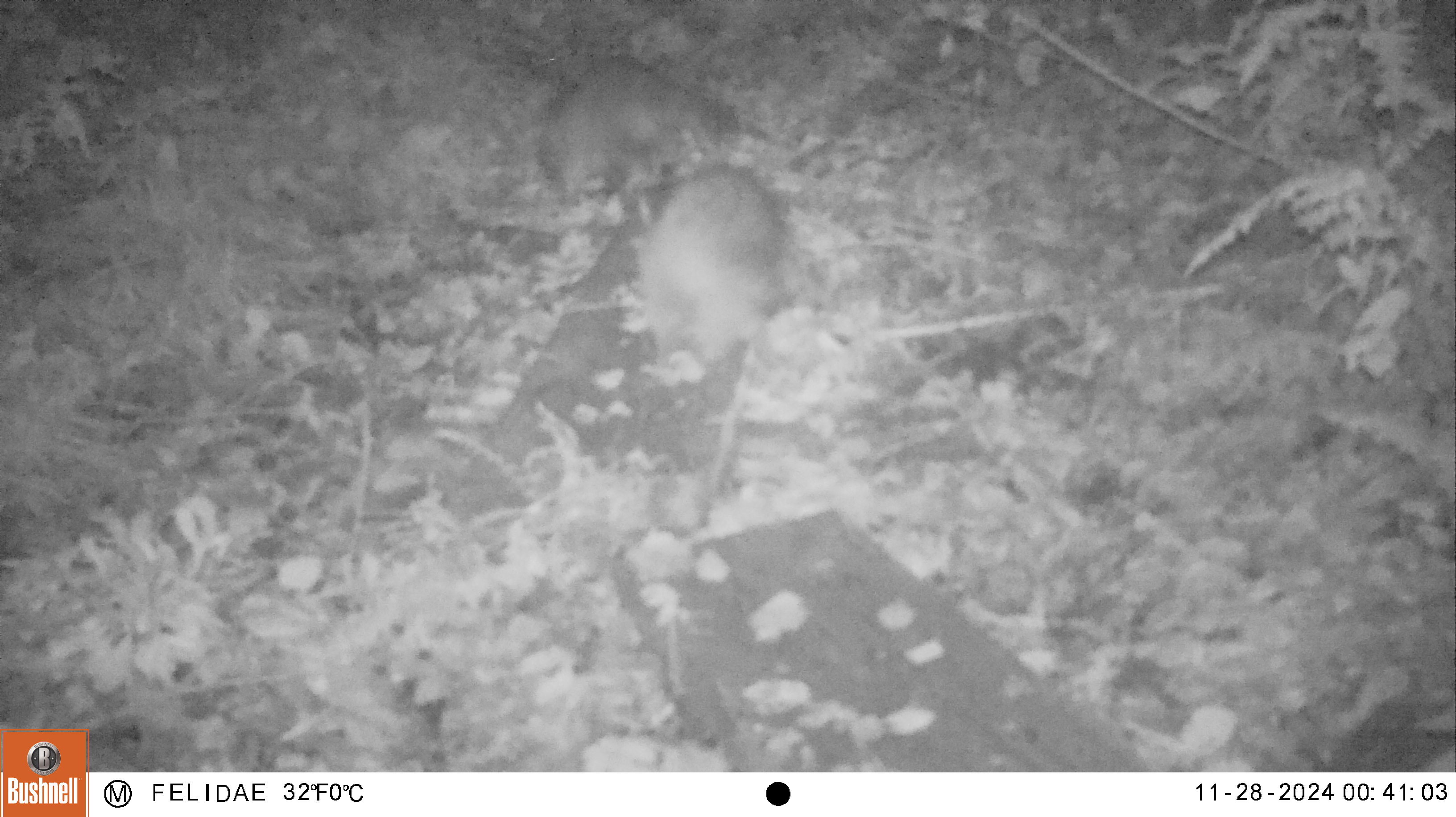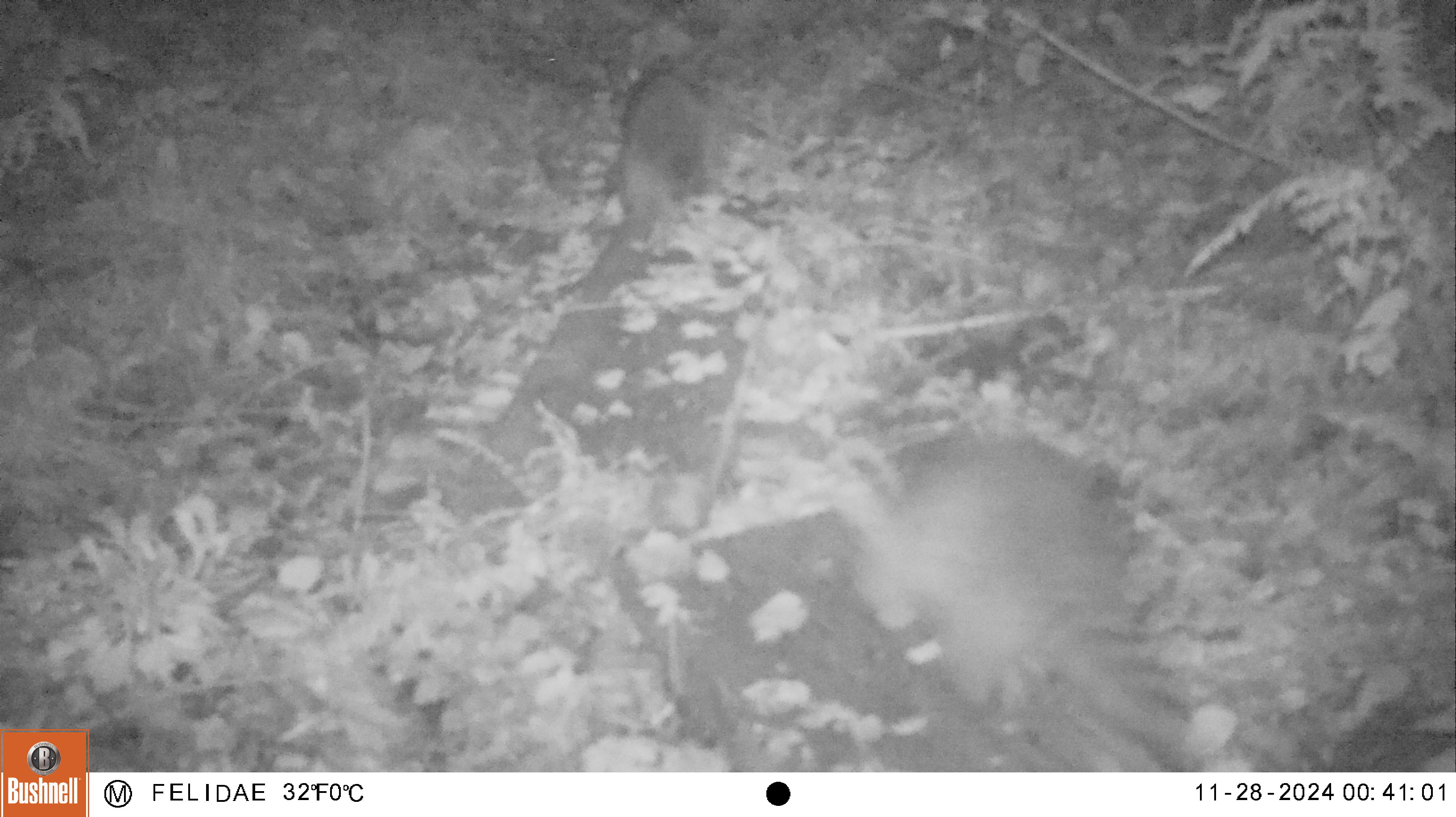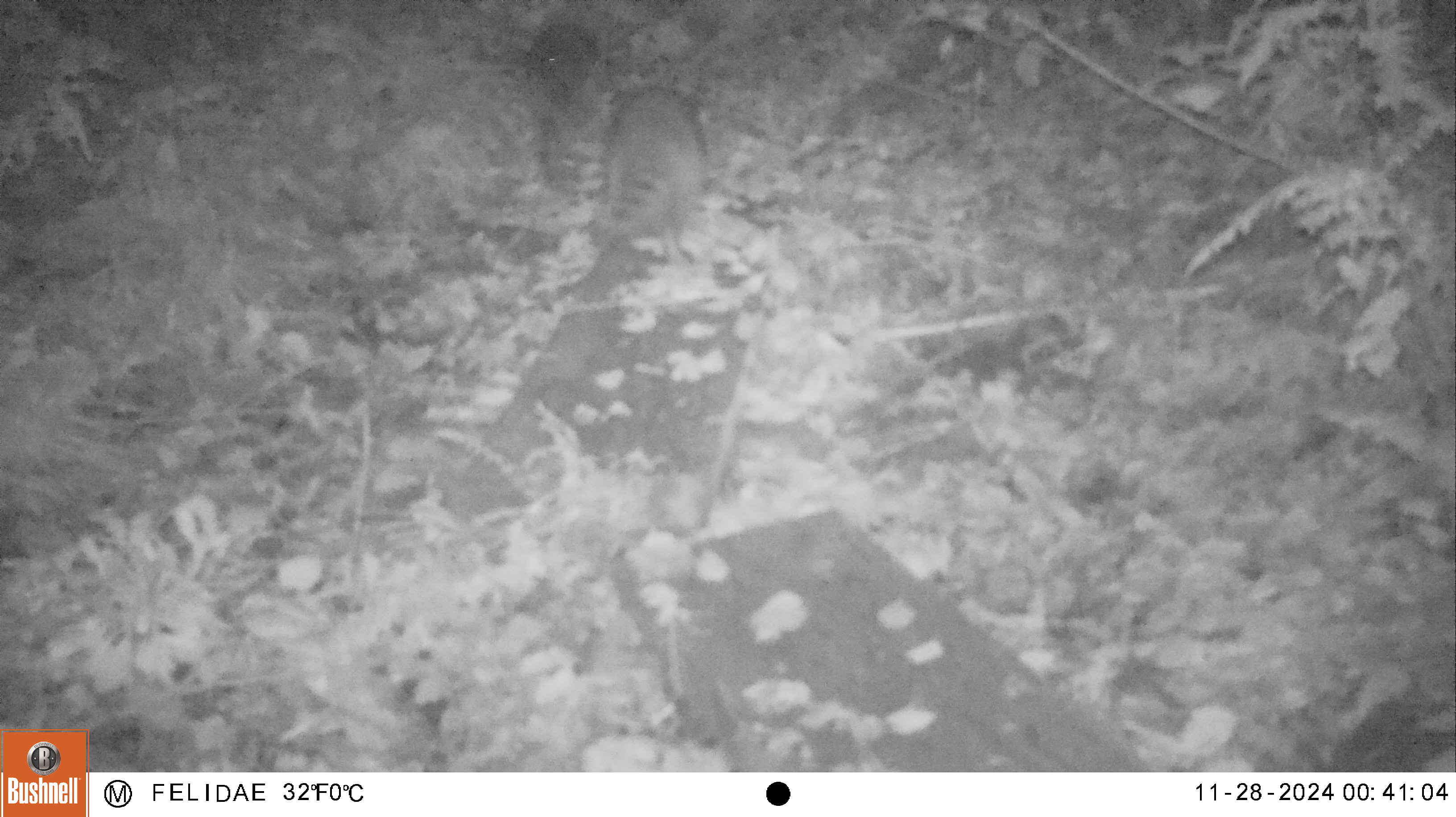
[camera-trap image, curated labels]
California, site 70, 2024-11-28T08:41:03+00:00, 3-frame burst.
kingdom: Animalia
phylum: Chordata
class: Mammalia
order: Carnivora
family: Procyonidae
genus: Procyon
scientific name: Procyon lotor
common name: raccoon